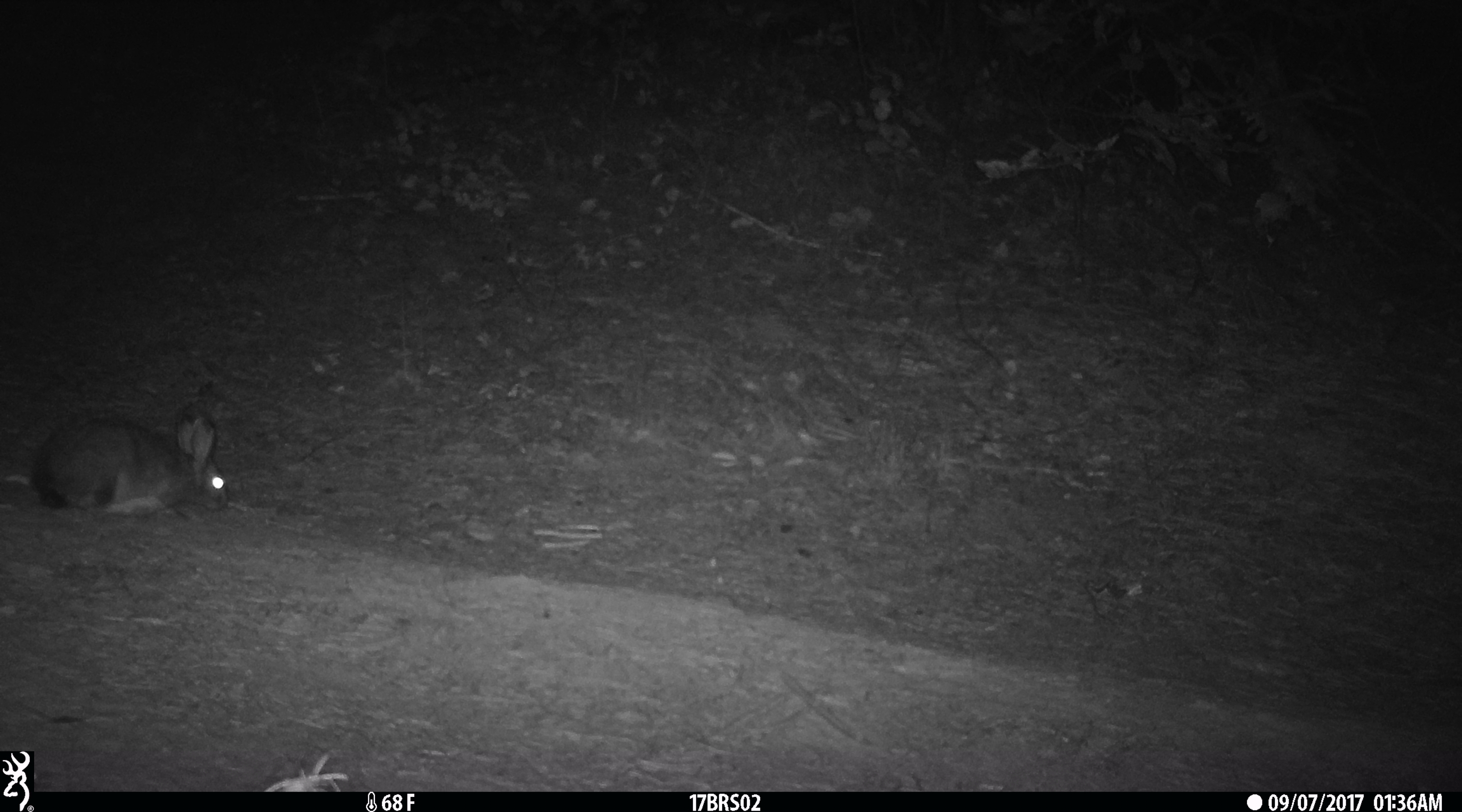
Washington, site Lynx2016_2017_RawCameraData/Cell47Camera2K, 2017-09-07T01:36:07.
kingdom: Animalia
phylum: Chordata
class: Mammalia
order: Lagomorpha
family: Leporidae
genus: Lepus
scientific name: Lepus americanus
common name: snowshoe hare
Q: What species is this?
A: Lepus americanus (snowshoe hare).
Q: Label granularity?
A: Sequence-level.